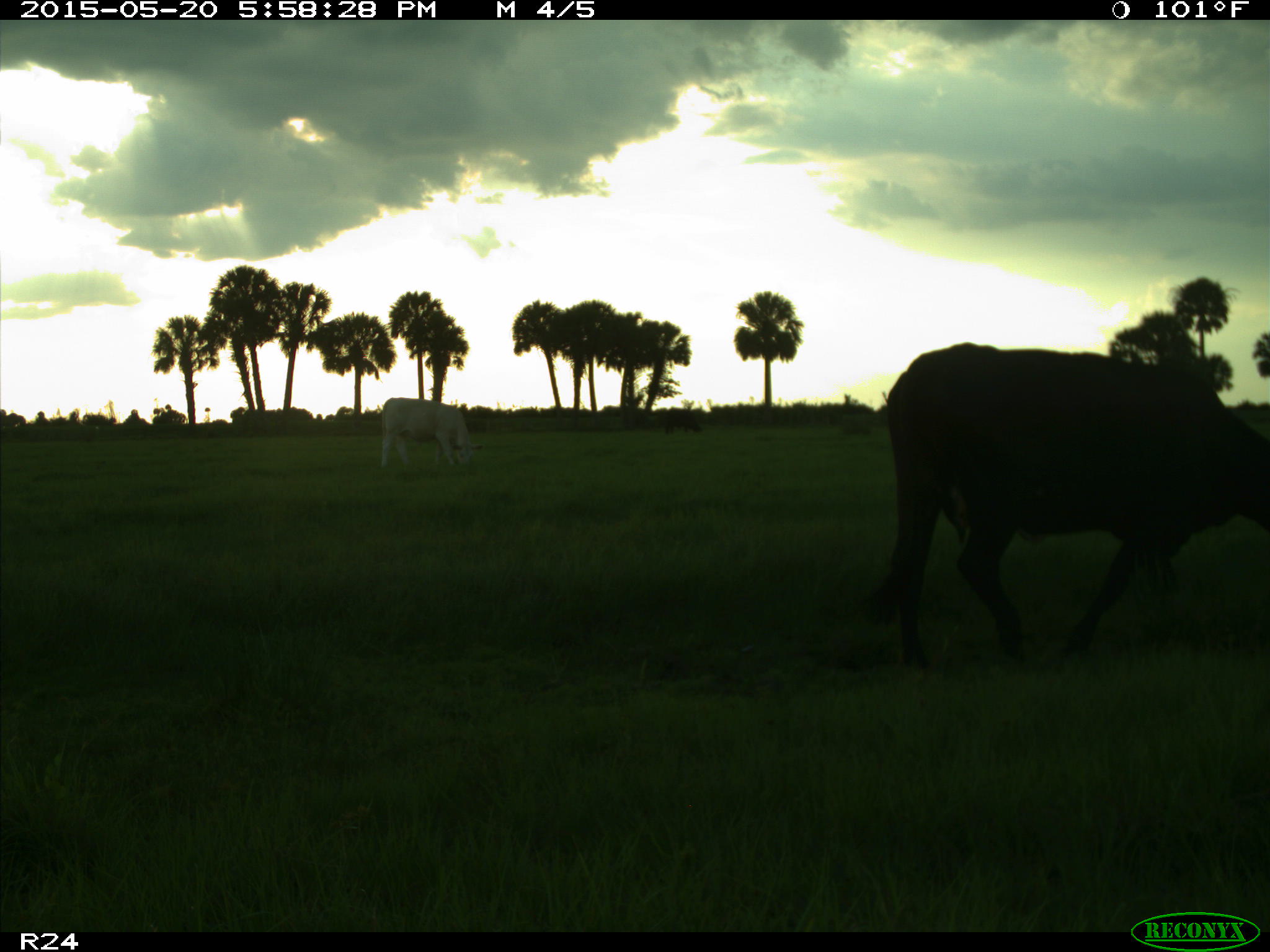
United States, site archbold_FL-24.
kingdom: Animalia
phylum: Chordata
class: Mammalia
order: Artiodactyla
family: Bovidae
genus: Bos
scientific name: Bos taurus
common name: domestic cow